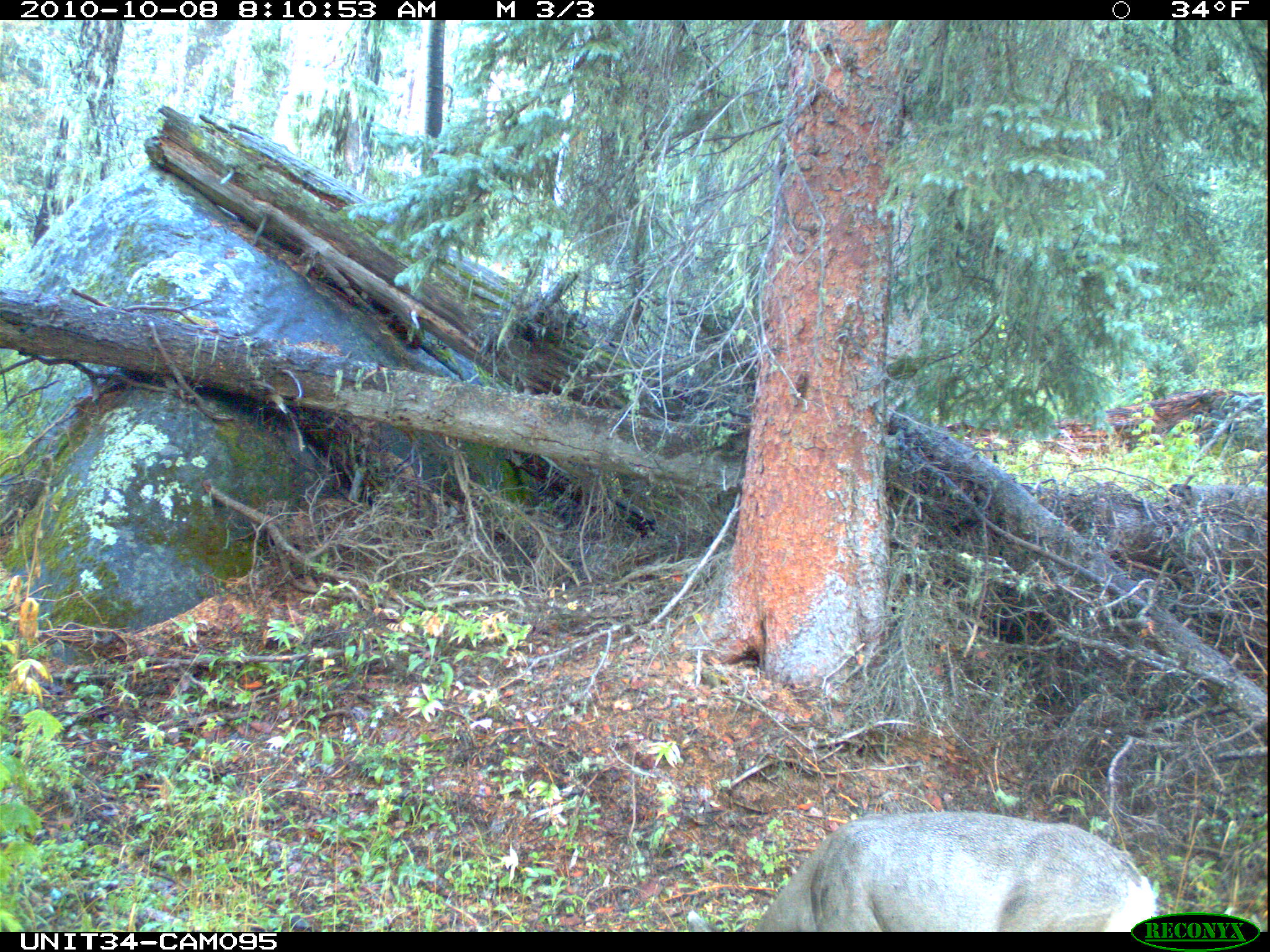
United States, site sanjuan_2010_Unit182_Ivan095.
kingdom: Animalia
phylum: Chordata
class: Mammalia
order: Artiodactyla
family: Cervidae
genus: Odocoileus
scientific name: Odocoileus hemionus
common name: mule deer